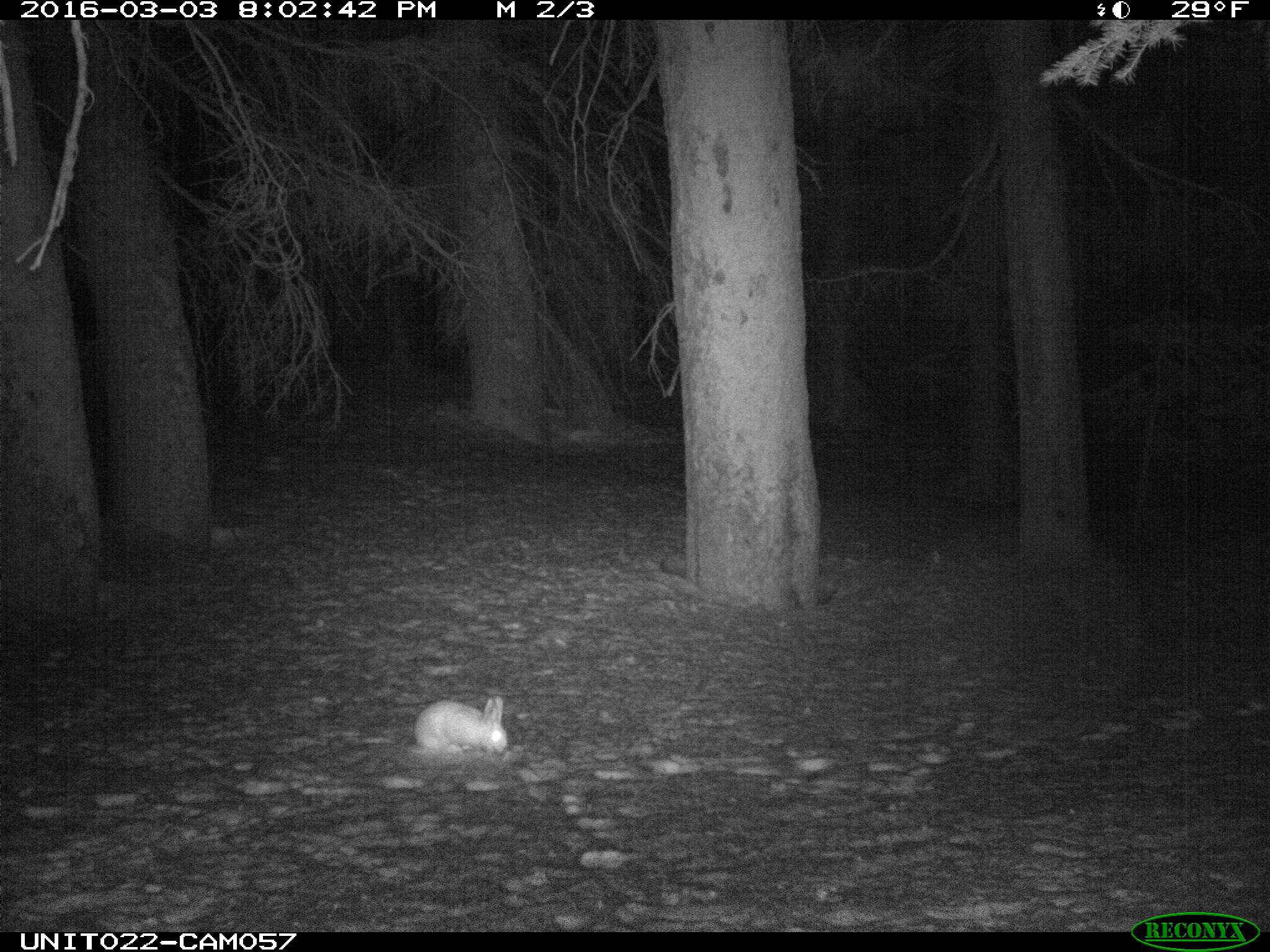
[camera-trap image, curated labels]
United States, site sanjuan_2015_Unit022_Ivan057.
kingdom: Animalia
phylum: Chordata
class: Mammalia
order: Lagomorpha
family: Leporidae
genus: Lepus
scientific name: Lepus americanus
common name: snowshoe hare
Lepus americanus (snowshoe hare).